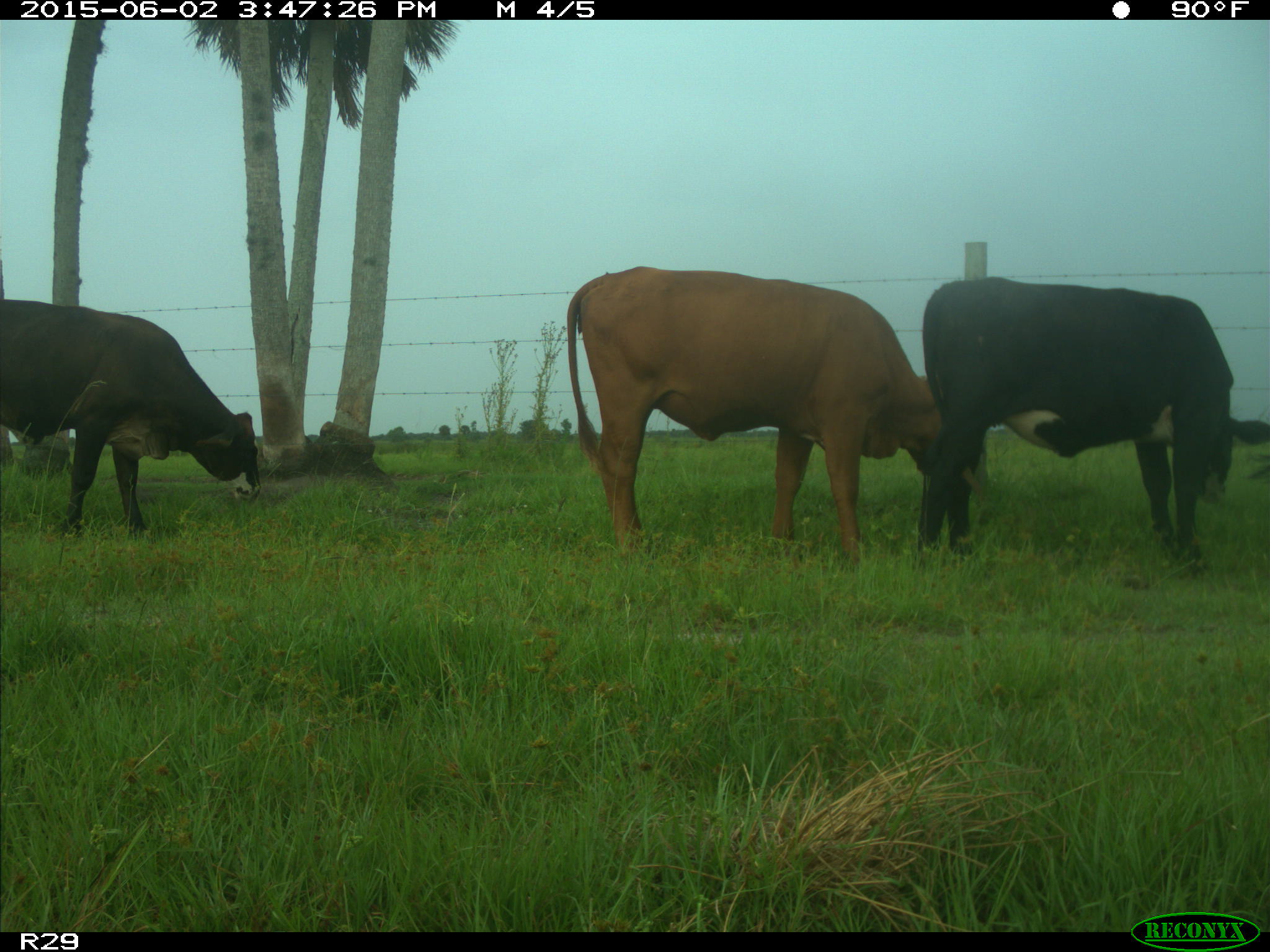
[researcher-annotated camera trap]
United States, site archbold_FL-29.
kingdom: Animalia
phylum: Chordata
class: Mammalia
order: Artiodactyla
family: Bovidae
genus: Bos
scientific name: Bos taurus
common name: domestic cow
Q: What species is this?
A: Bos taurus (domestic cow).